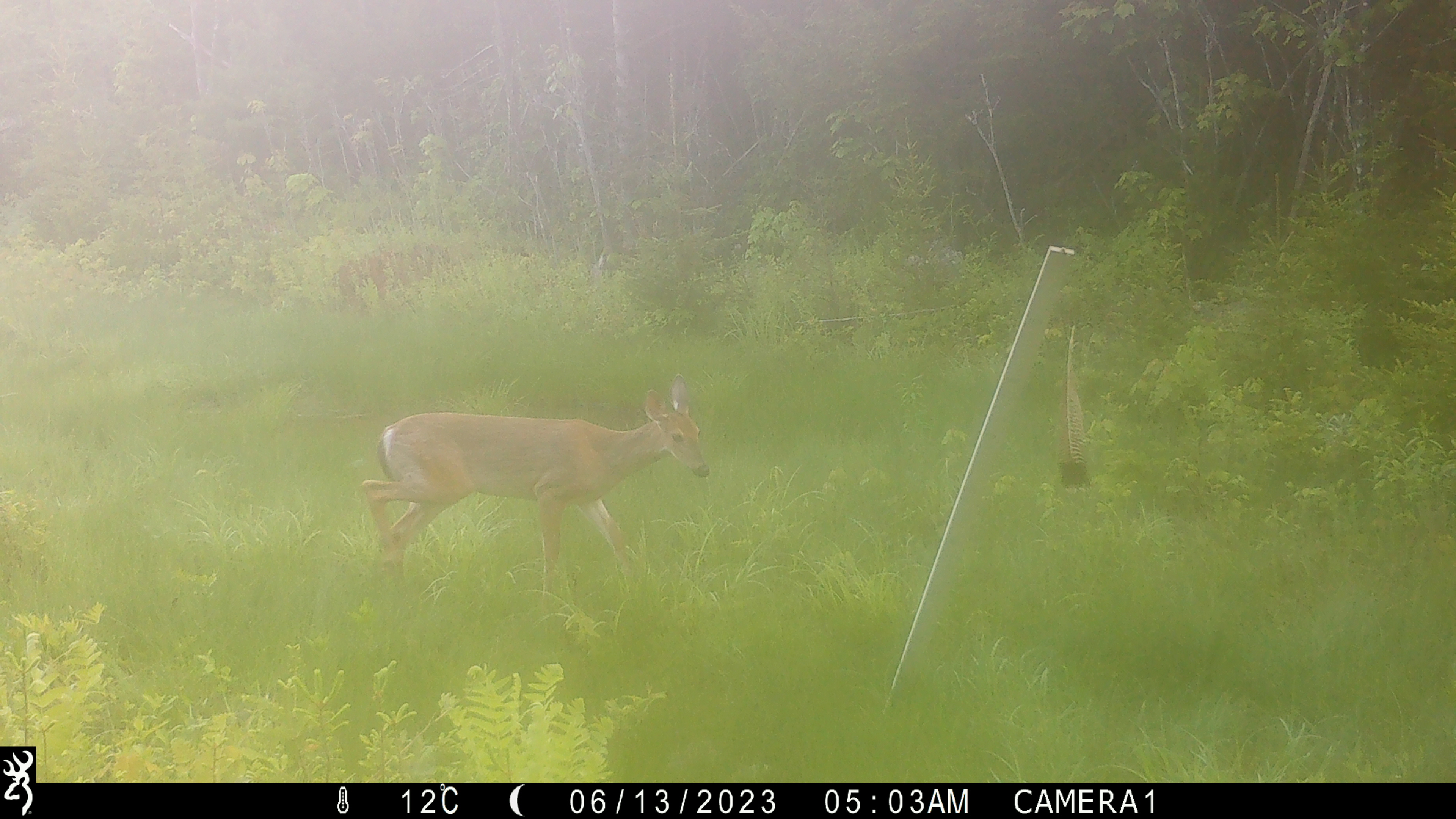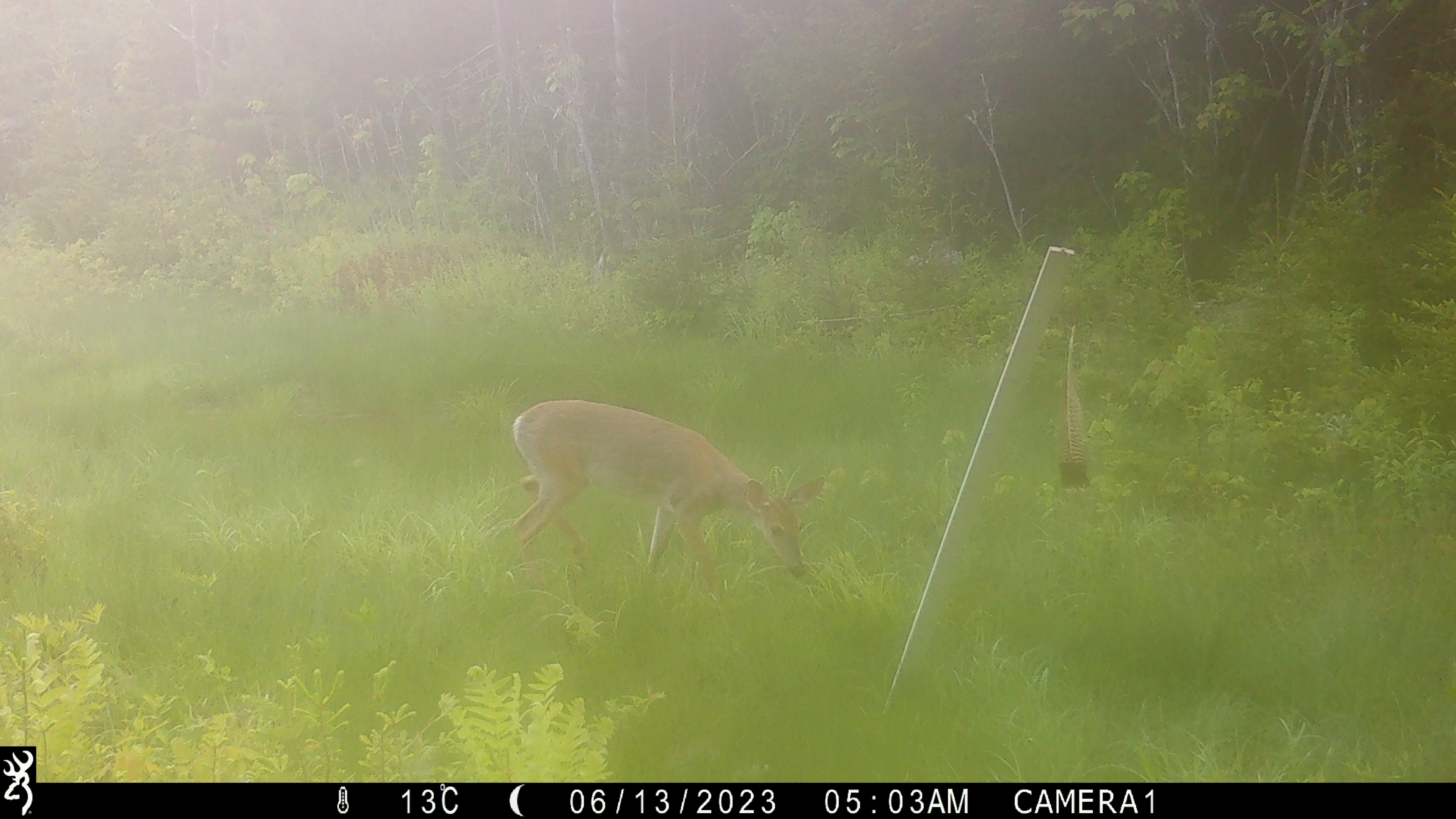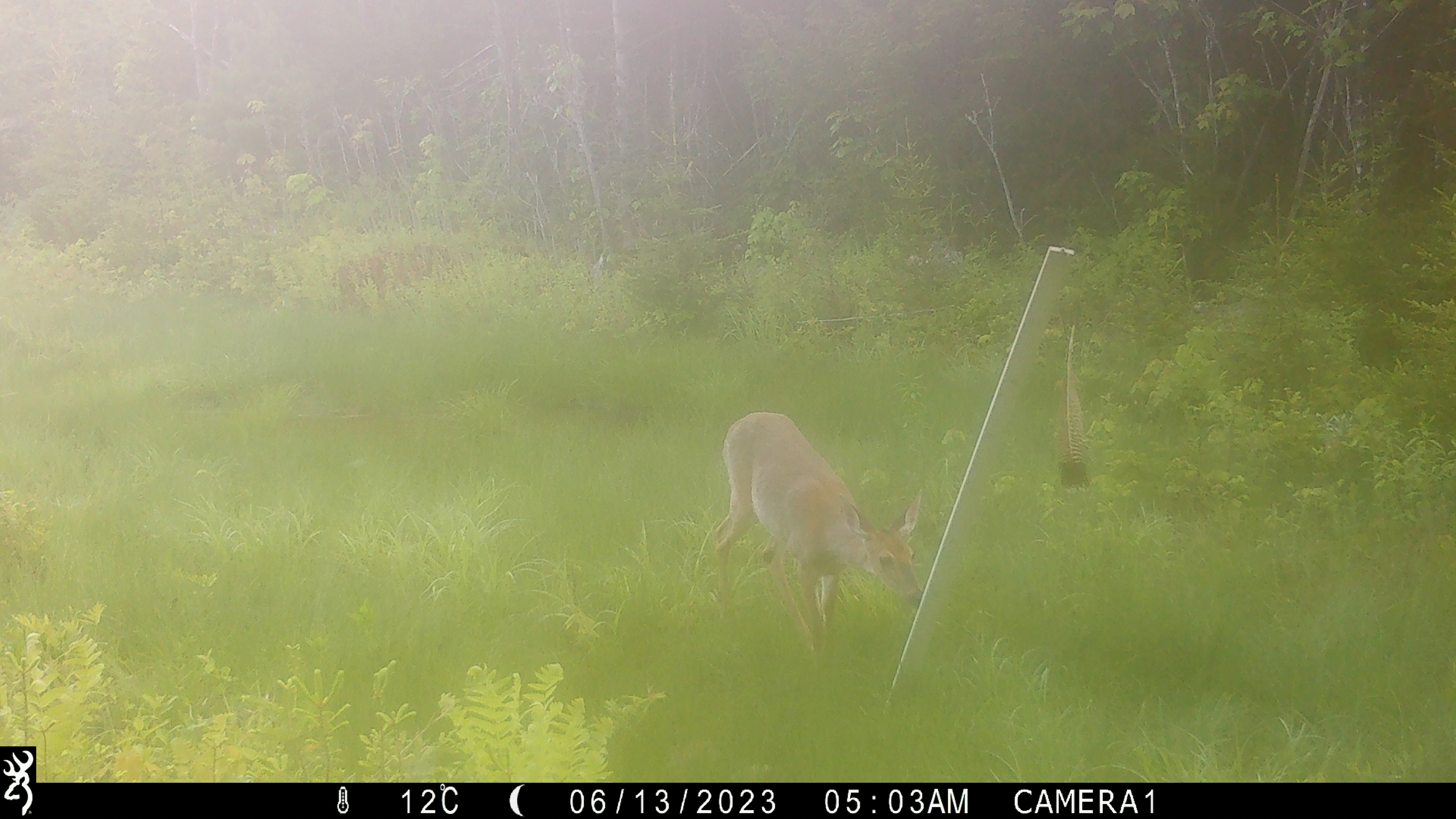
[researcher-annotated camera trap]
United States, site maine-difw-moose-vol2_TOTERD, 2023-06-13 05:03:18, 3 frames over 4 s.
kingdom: Animalia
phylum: Chordata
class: Mammalia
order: Artiodactyla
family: Cervidae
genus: Odocoileus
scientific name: Odocoileus virginianus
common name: white-tailed deer